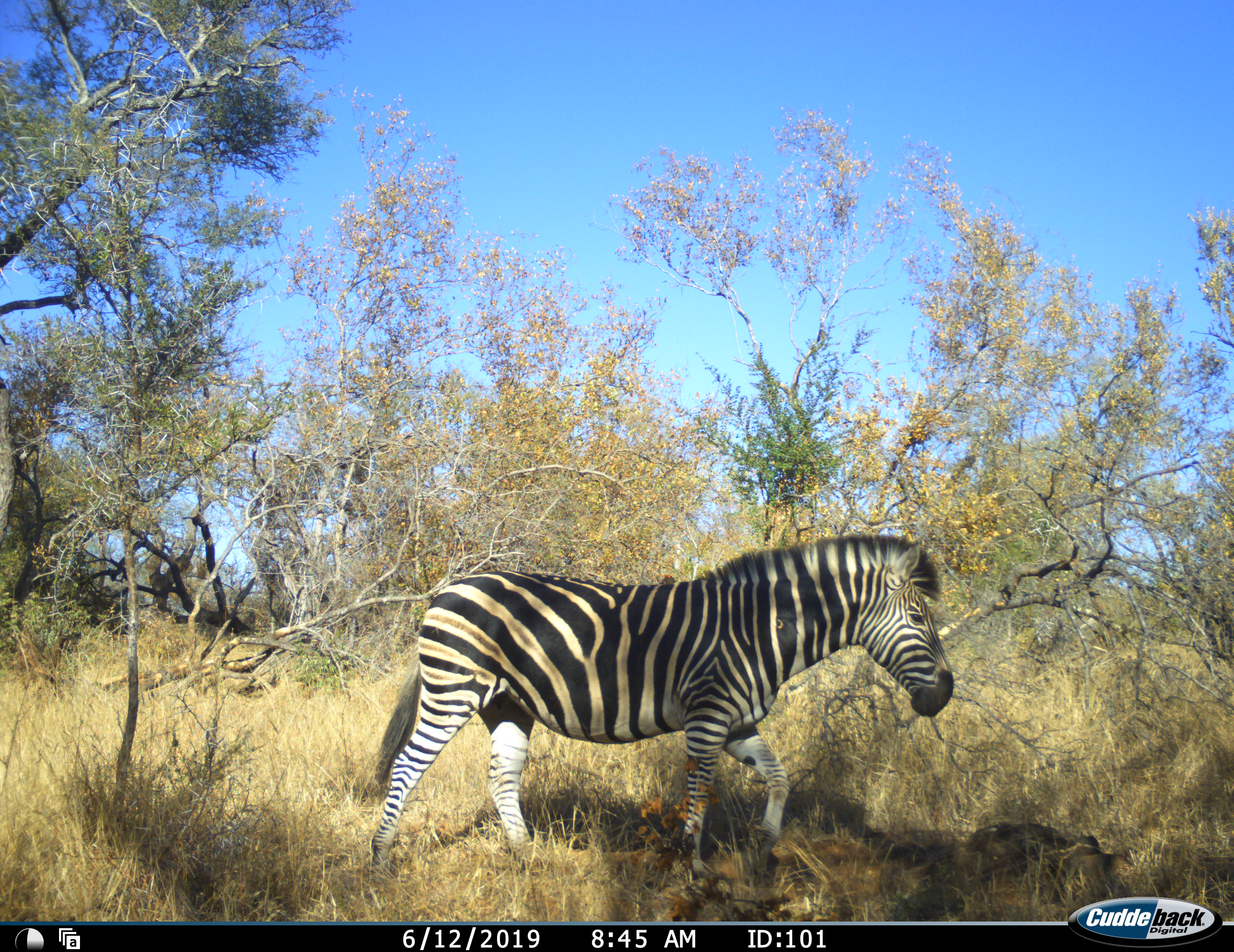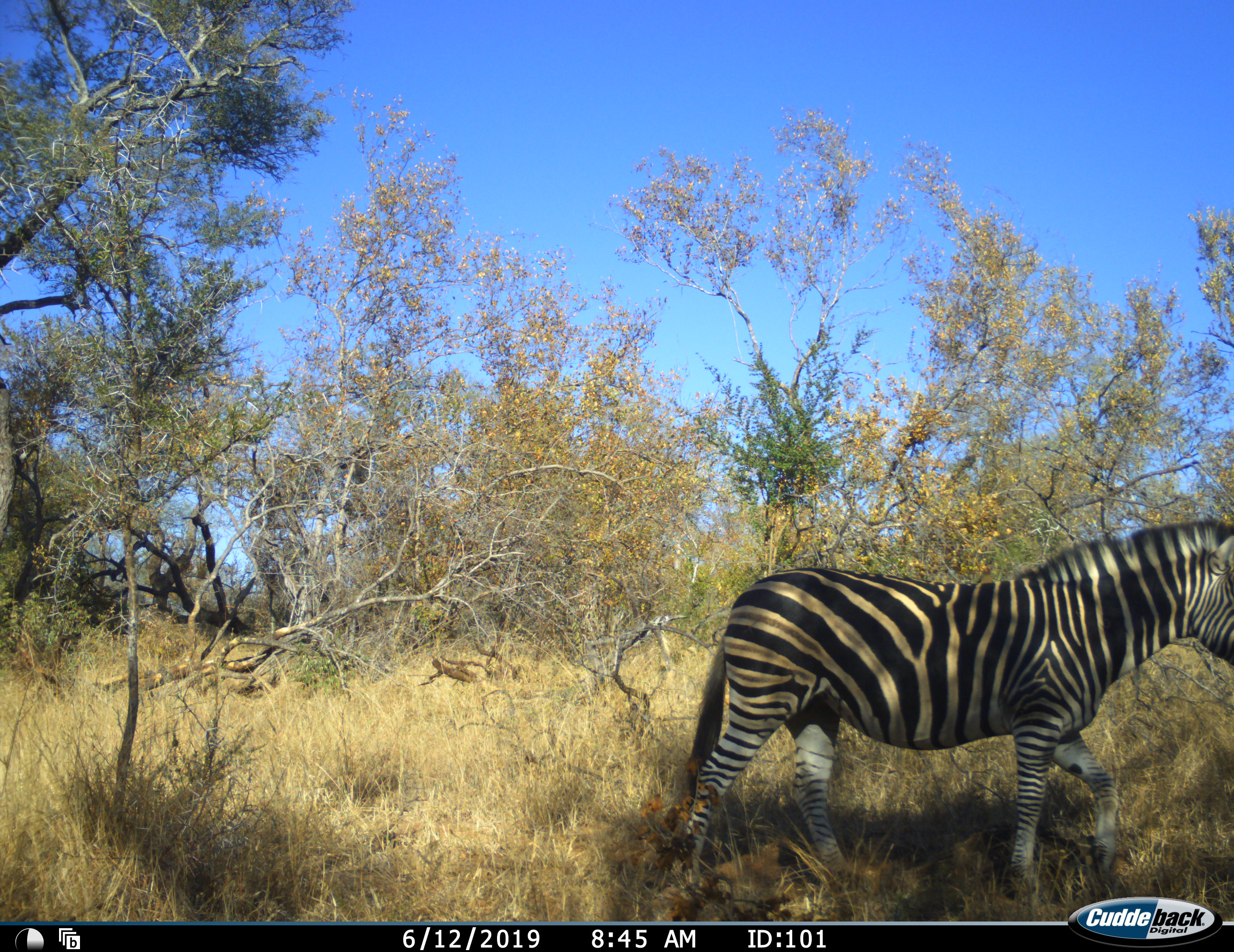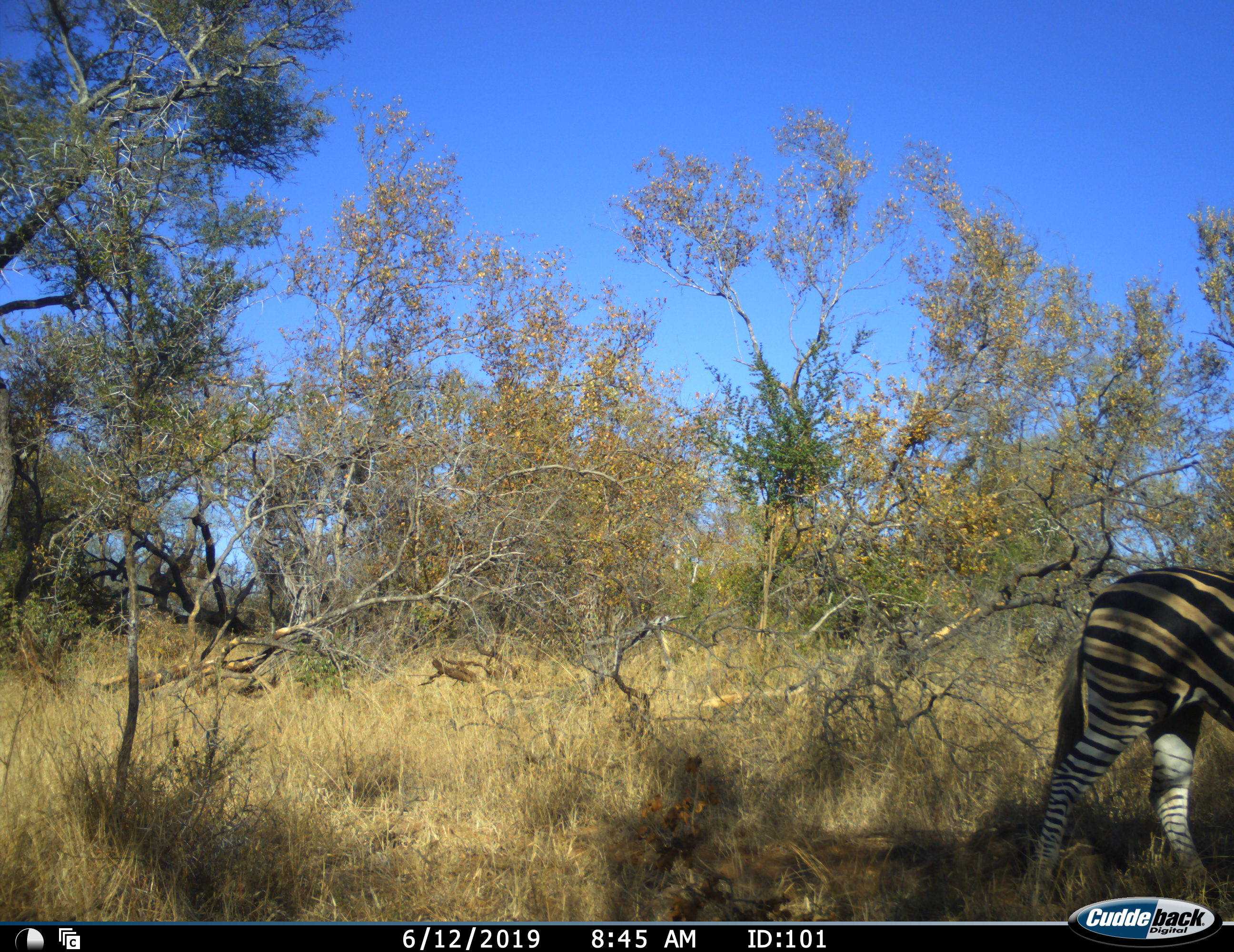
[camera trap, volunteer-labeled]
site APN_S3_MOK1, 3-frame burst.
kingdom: Animalia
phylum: Chordata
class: Mammalia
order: Perissodactyla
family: Equidae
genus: Equus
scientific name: Equus quagga burchellii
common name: burchell's zebra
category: zebraburchells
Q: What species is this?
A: Zebraburchells (burchell's zebra) (Equus quagga burchellii).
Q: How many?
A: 1.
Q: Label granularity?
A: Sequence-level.